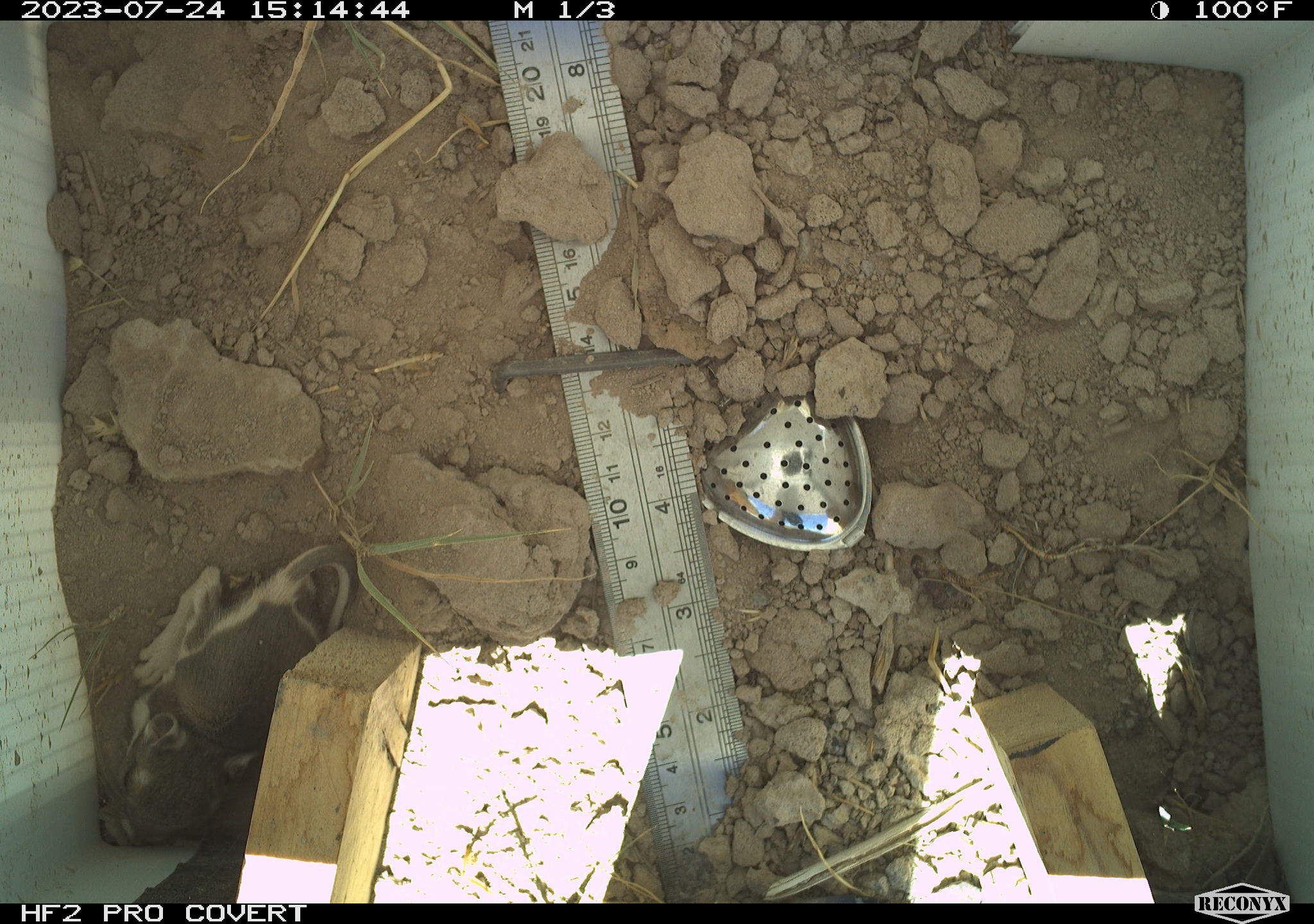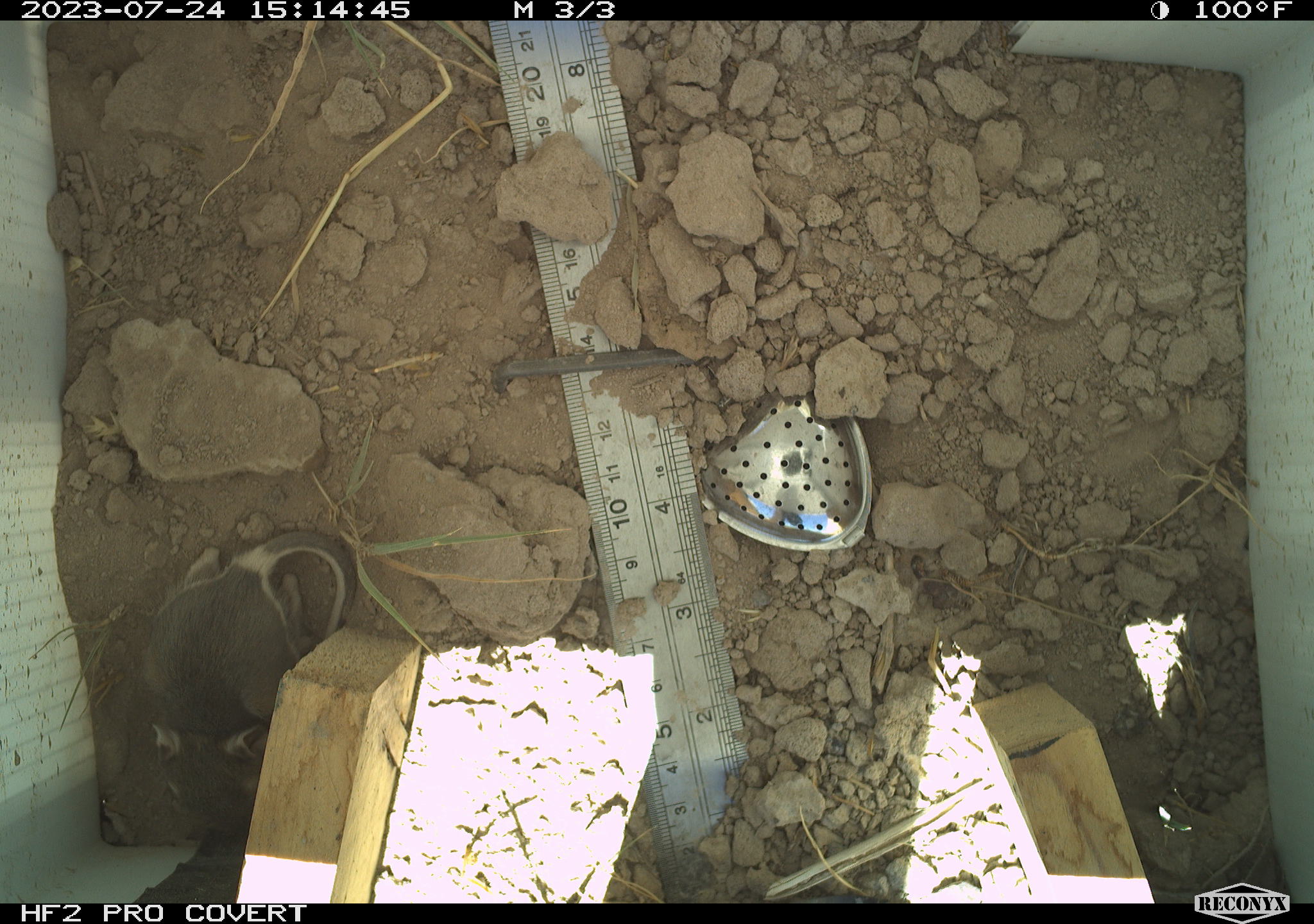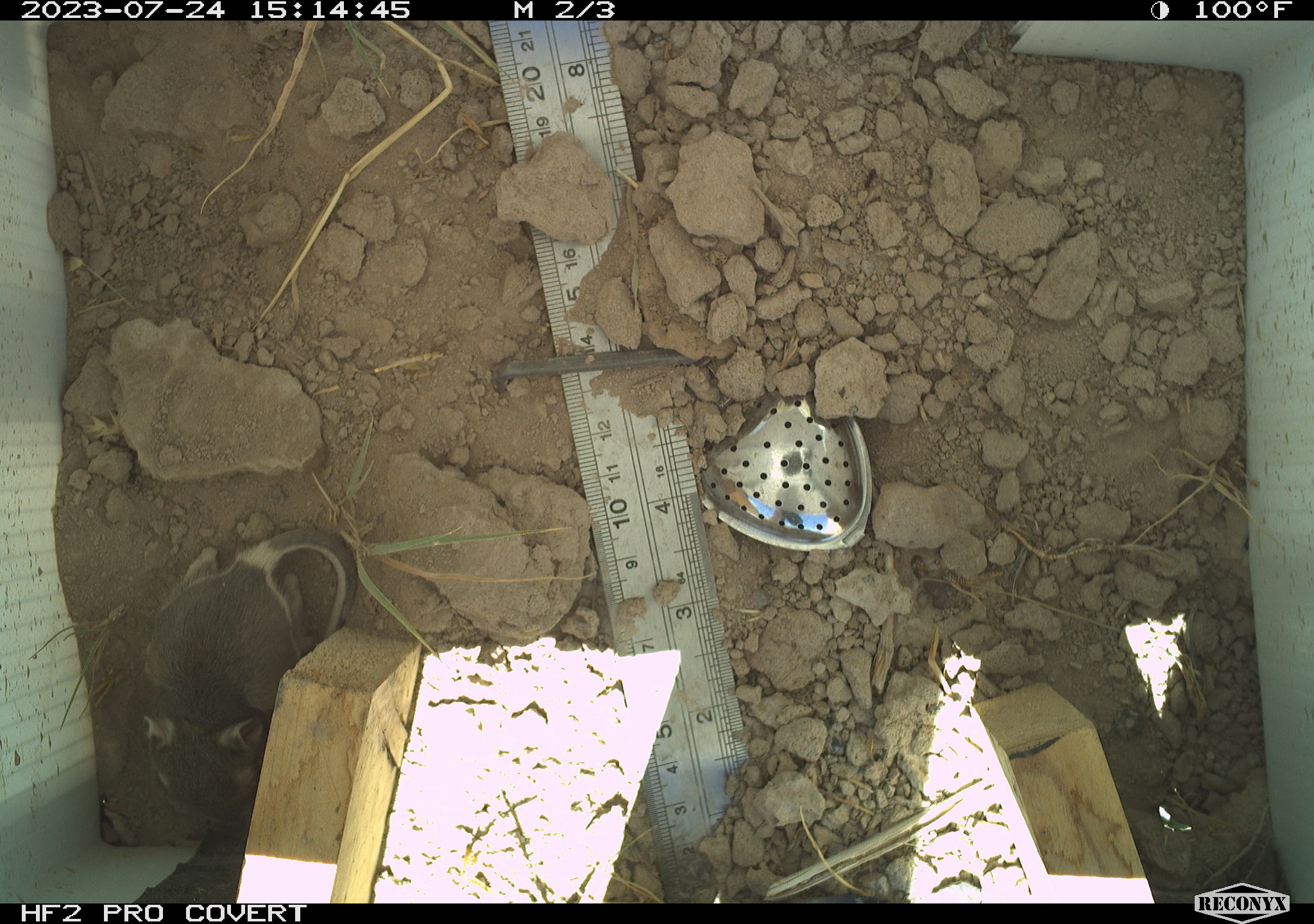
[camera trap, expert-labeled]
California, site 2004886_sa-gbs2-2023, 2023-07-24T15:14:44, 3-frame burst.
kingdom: Animalia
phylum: Chordata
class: Mammalia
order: Rodentia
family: Heteromyidae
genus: Dipodomys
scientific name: Dipodomys ordii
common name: ord's kangaroo rat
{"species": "ord's kangaroo rat (Dipodomys ordii)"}